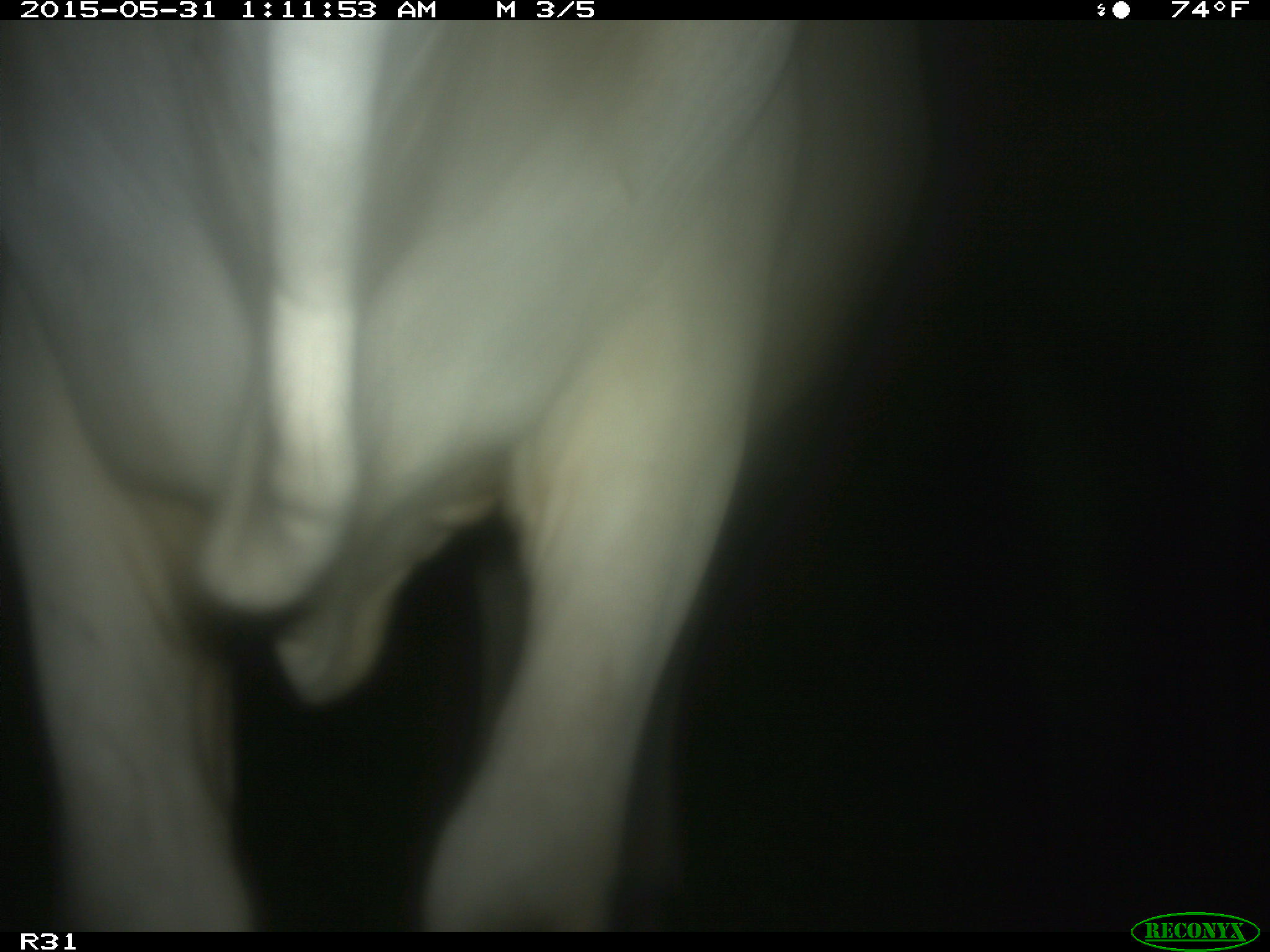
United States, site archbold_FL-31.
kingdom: Animalia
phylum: Chordata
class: Mammalia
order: Artiodactyla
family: Bovidae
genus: Bos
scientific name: Bos taurus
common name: domestic cow